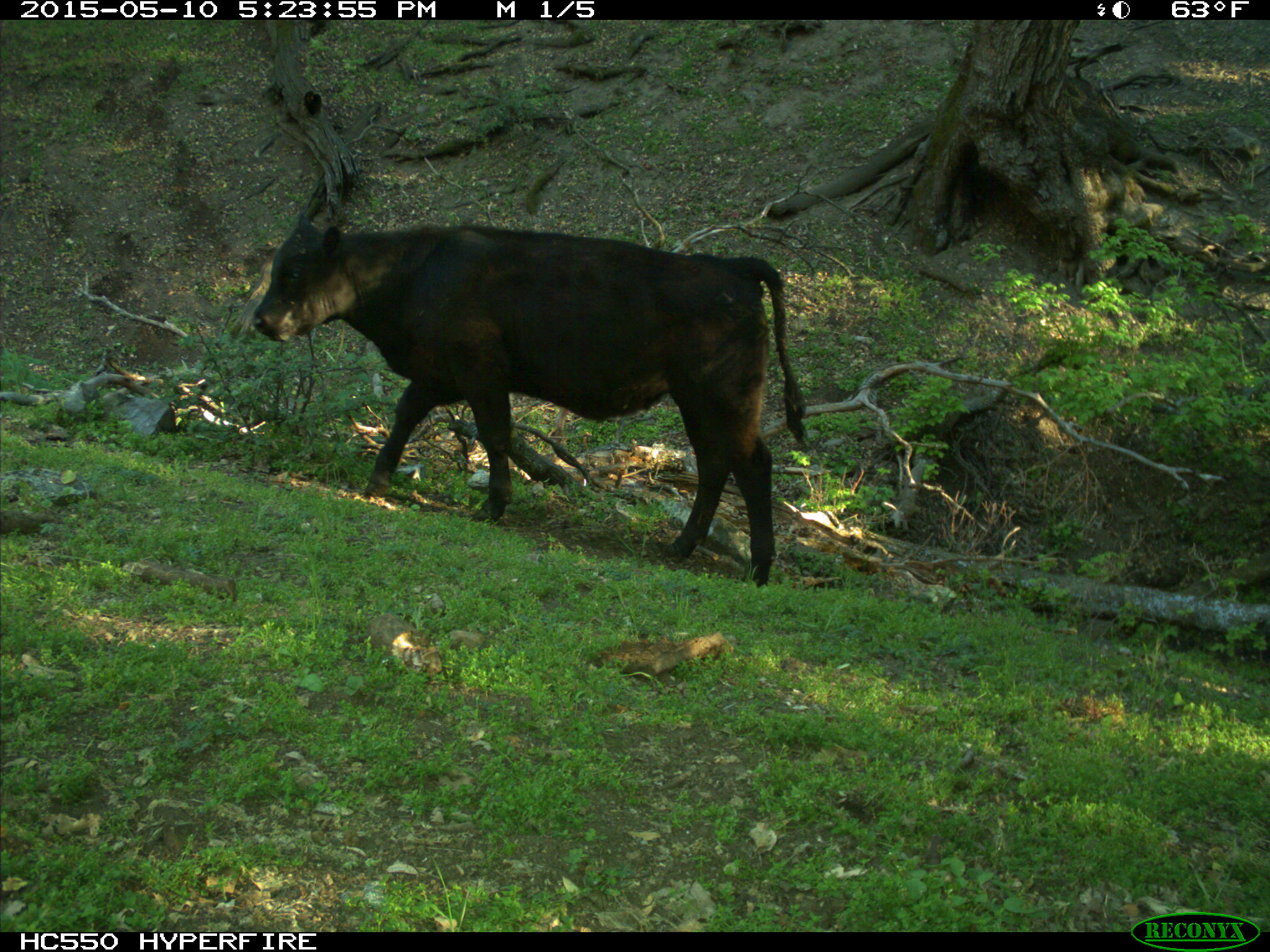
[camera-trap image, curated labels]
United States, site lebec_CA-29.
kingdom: Animalia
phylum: Chordata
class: Mammalia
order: Artiodactyla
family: Bovidae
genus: Bos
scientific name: Bos taurus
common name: domestic cow